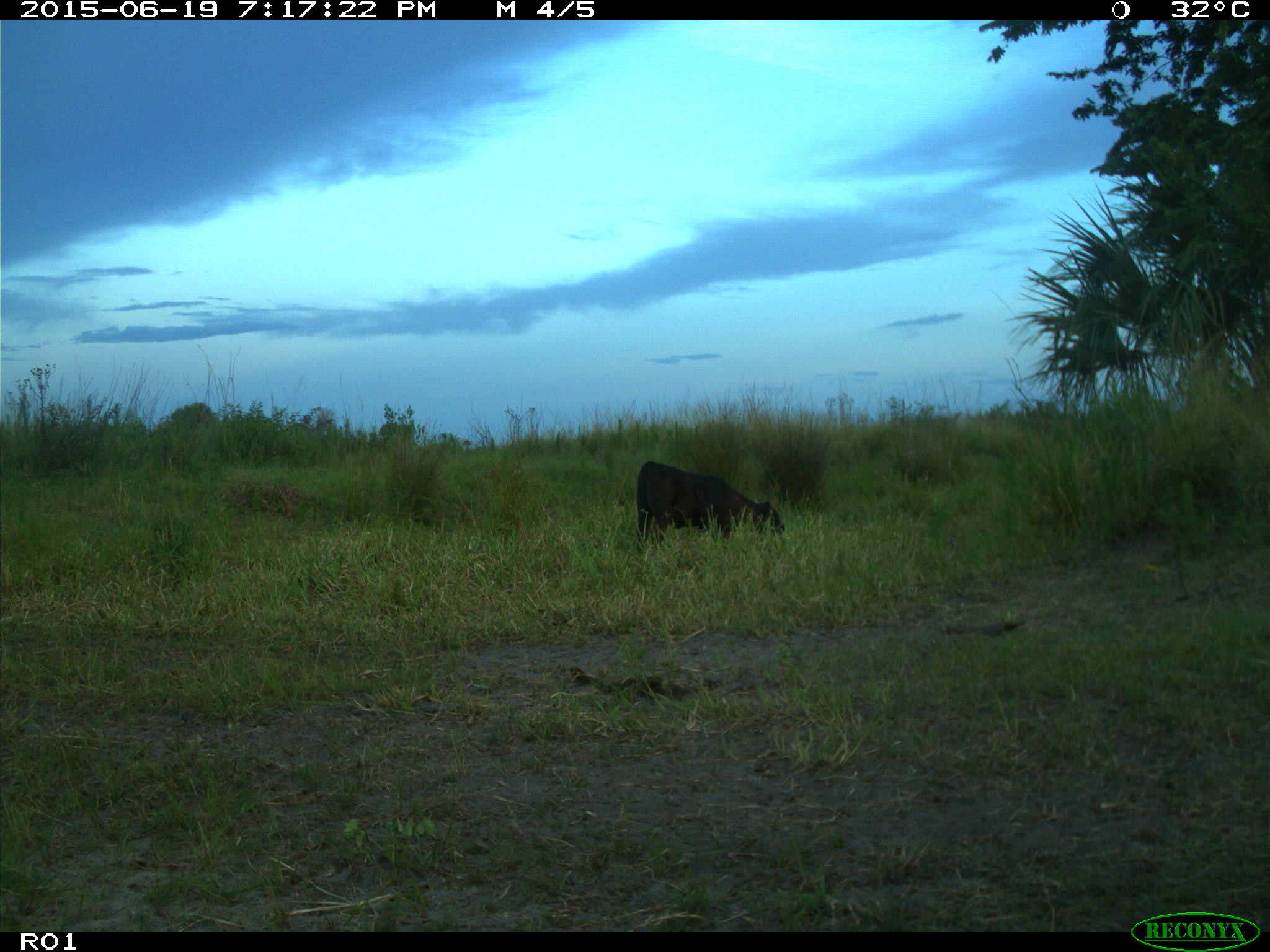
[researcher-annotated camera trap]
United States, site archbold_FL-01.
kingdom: Animalia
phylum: Chordata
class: Mammalia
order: Artiodactyla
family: Bovidae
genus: Bos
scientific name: Bos taurus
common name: domestic cow